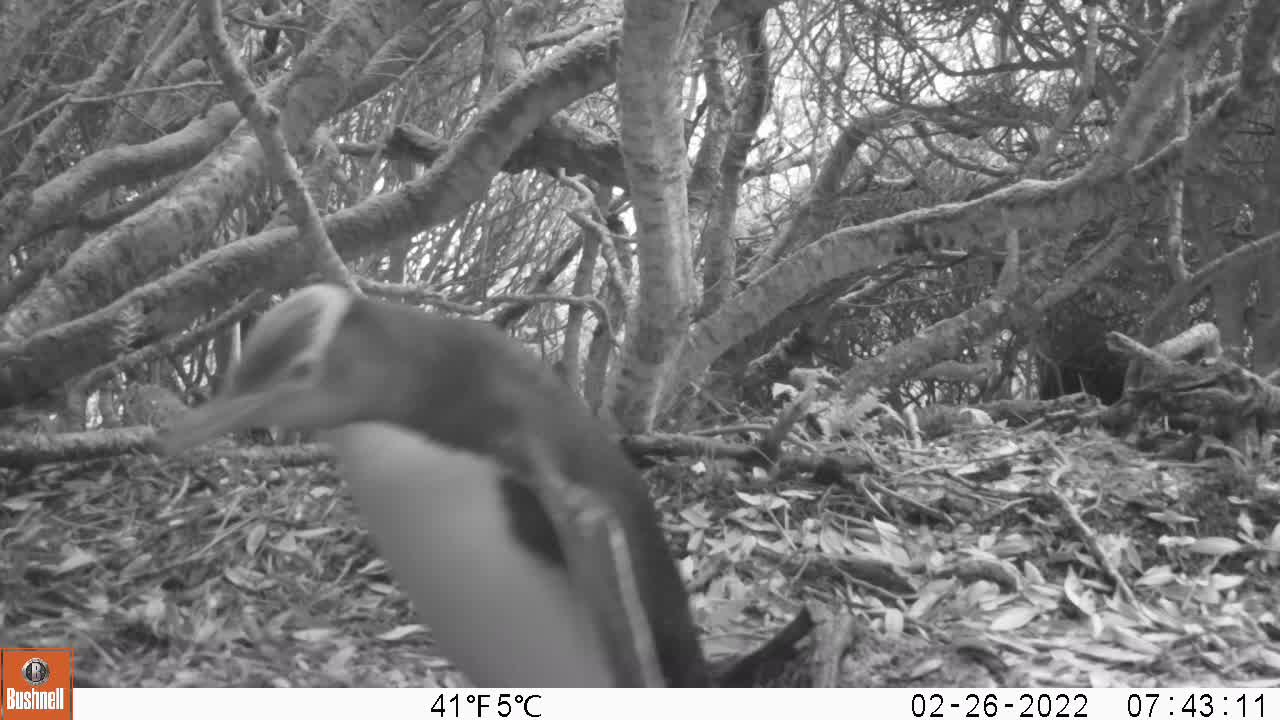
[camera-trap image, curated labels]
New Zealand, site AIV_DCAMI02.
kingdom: Animalia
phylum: Chordata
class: Aves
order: Sphenisciformes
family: Spheniscidae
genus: Megadyptes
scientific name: Megadyptes antipodes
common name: yellow-eyed penguin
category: yellow eyed penguin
Yellow eyed penguin (yellow-eyed penguin) (Megadyptes antipodes).